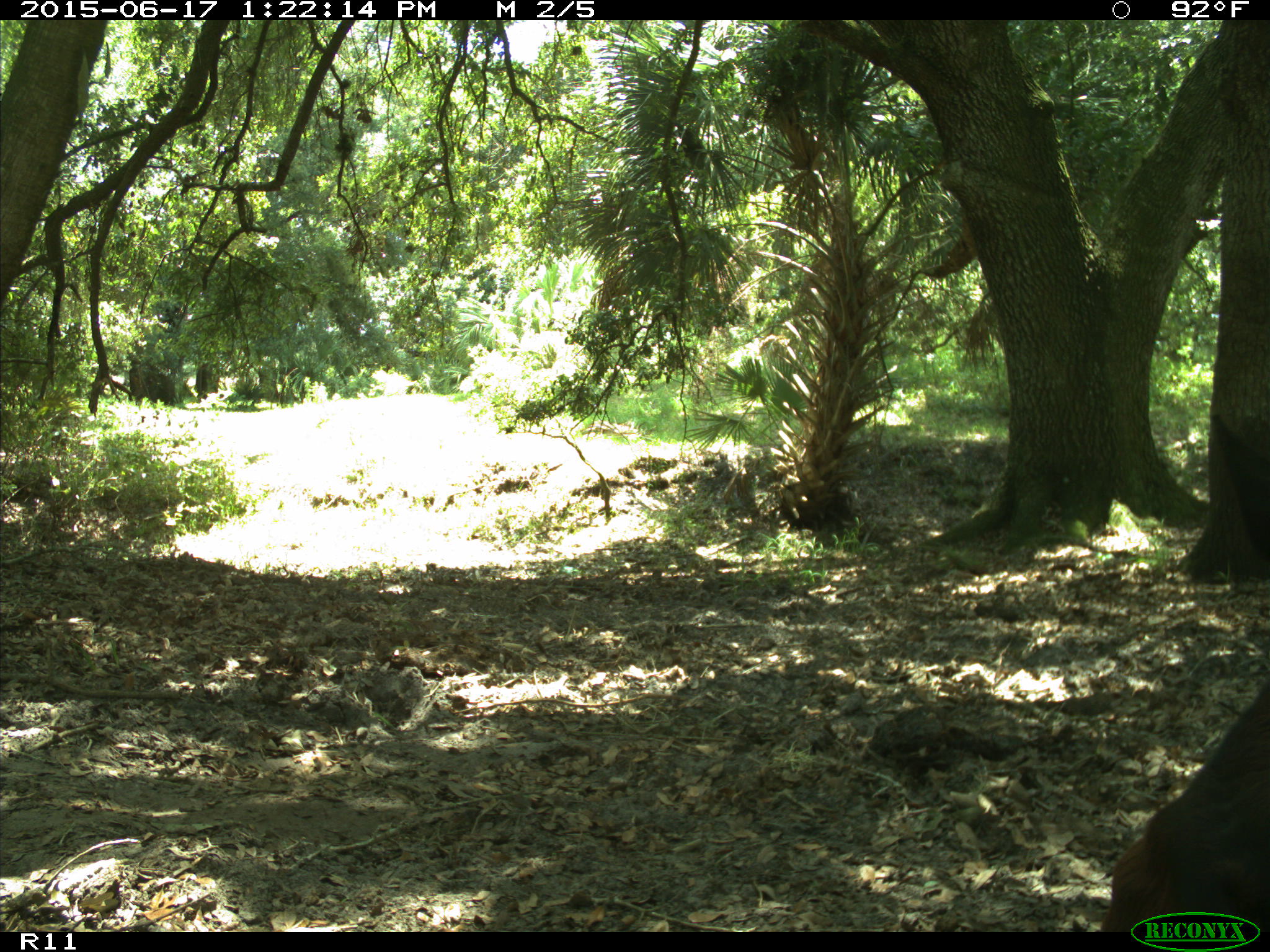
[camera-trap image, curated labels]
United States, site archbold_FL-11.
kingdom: Animalia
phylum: Chordata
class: Mammalia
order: Artiodactyla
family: Bovidae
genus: Bos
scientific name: Bos taurus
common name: domestic cow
Bos taurus (domestic cow).